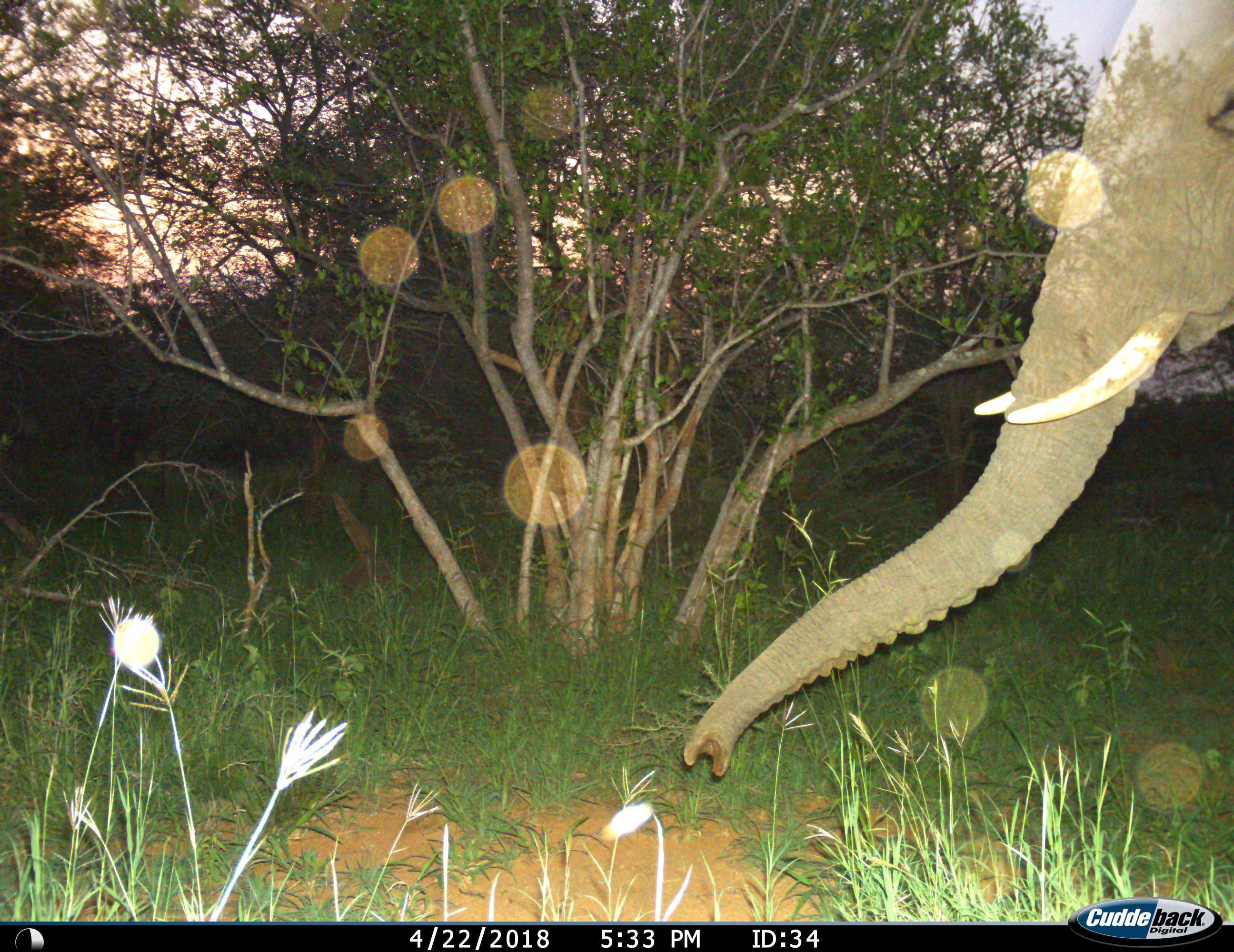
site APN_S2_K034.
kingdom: Animalia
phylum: Chordata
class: Mammalia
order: Proboscidea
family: Elephantidae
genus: Loxodonta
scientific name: Loxodonta africana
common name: african bush elephant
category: elephant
Elephant (african bush elephant) (Loxodonta africana), count 1. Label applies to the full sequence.